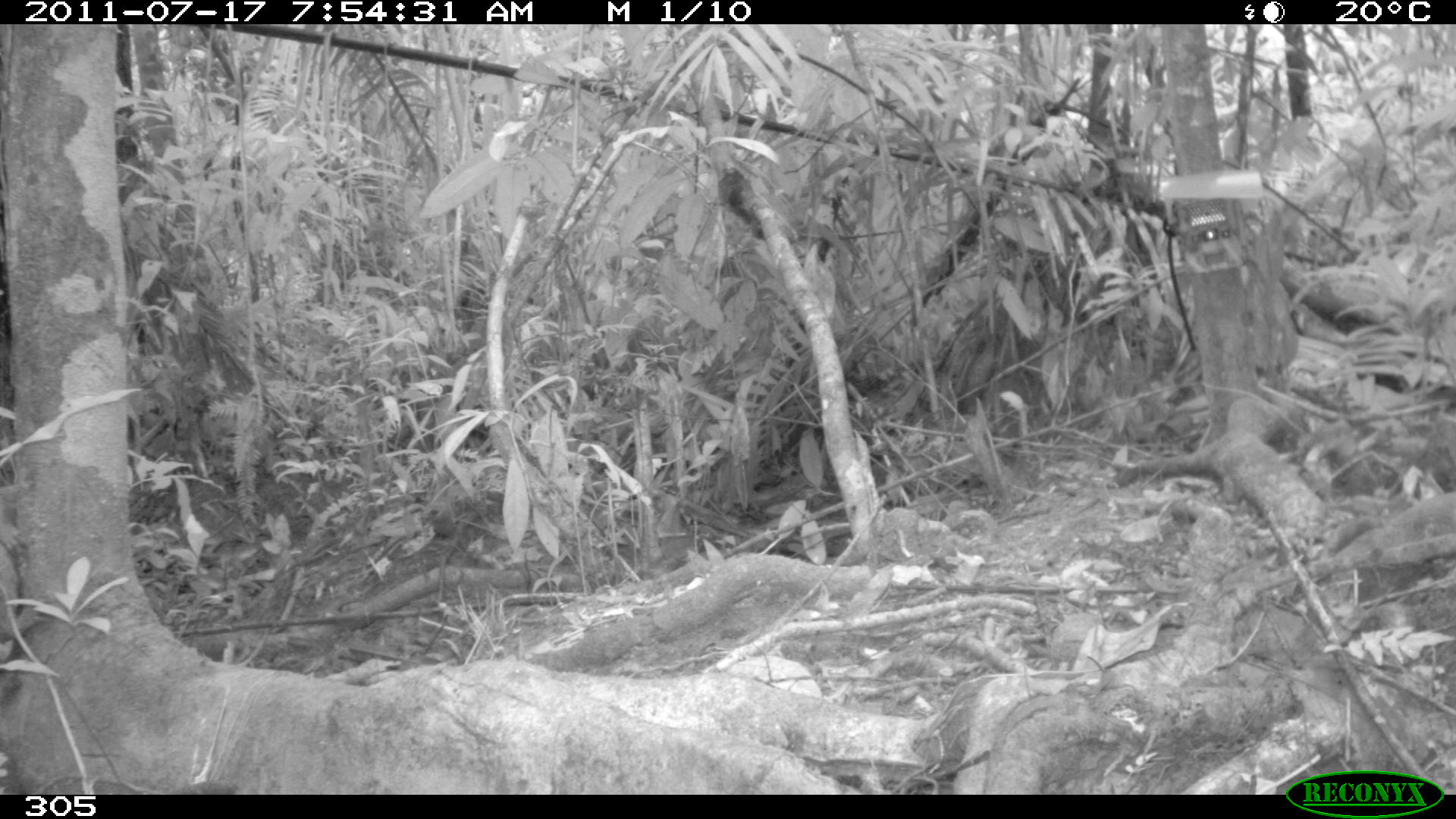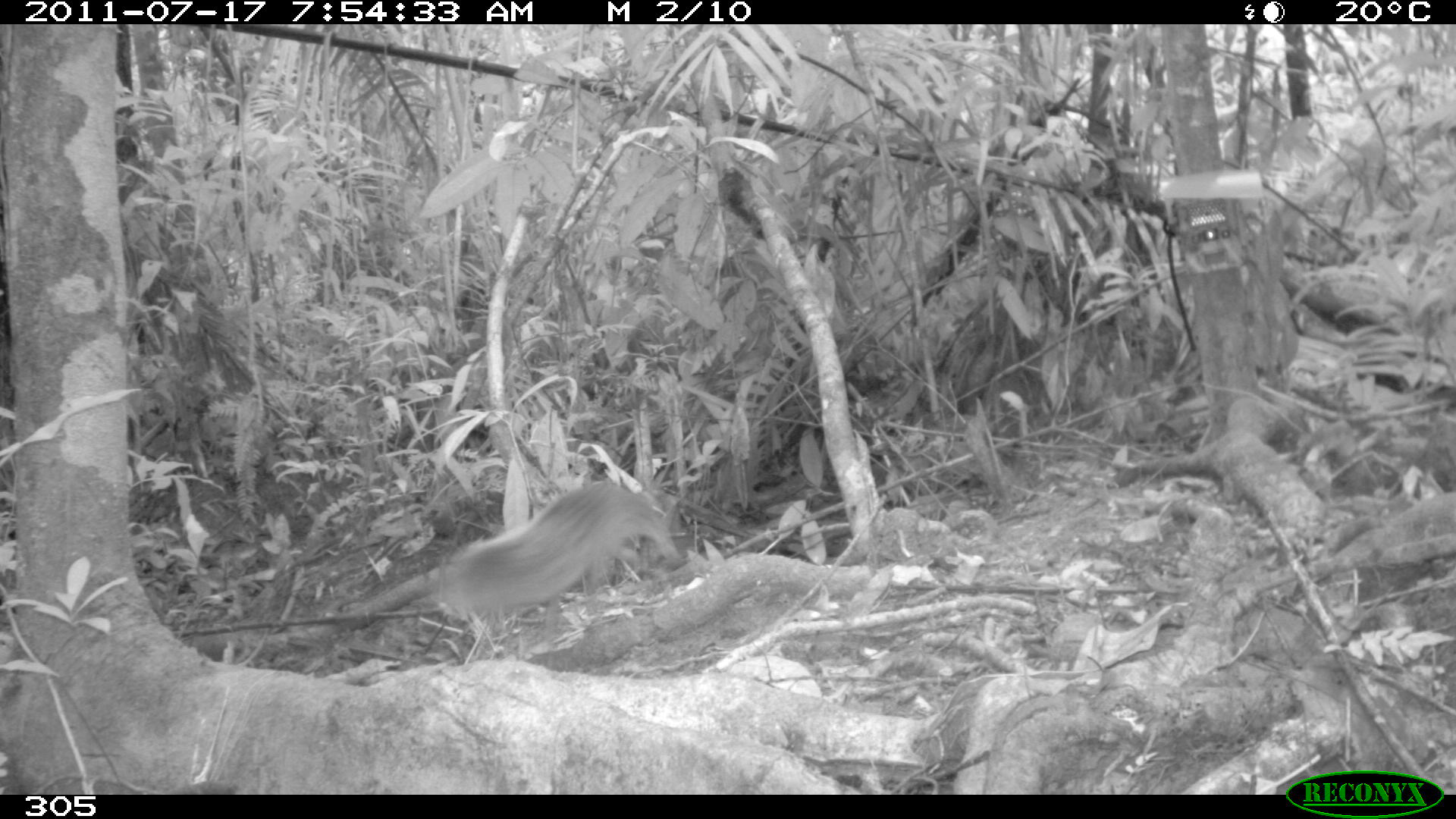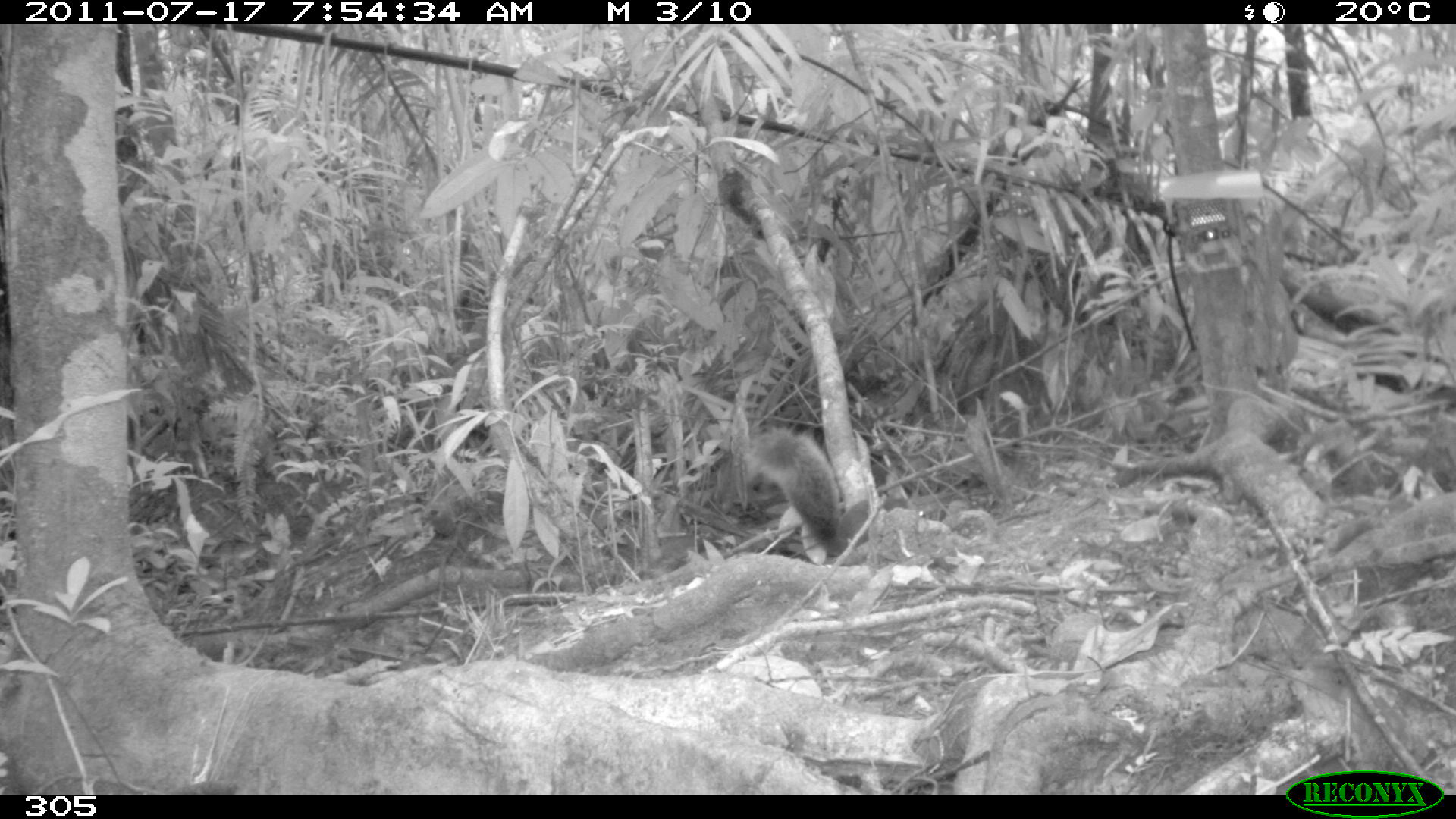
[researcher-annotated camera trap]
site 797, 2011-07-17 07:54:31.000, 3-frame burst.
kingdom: Animalia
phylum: Chordata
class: Mammalia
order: Rodentia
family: Sciuridae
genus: Sciurus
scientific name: Sciurus spadiceus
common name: southern amazon red squirrel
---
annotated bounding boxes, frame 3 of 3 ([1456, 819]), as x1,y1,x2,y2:
sciurus spadiceus: 738,425,857,556